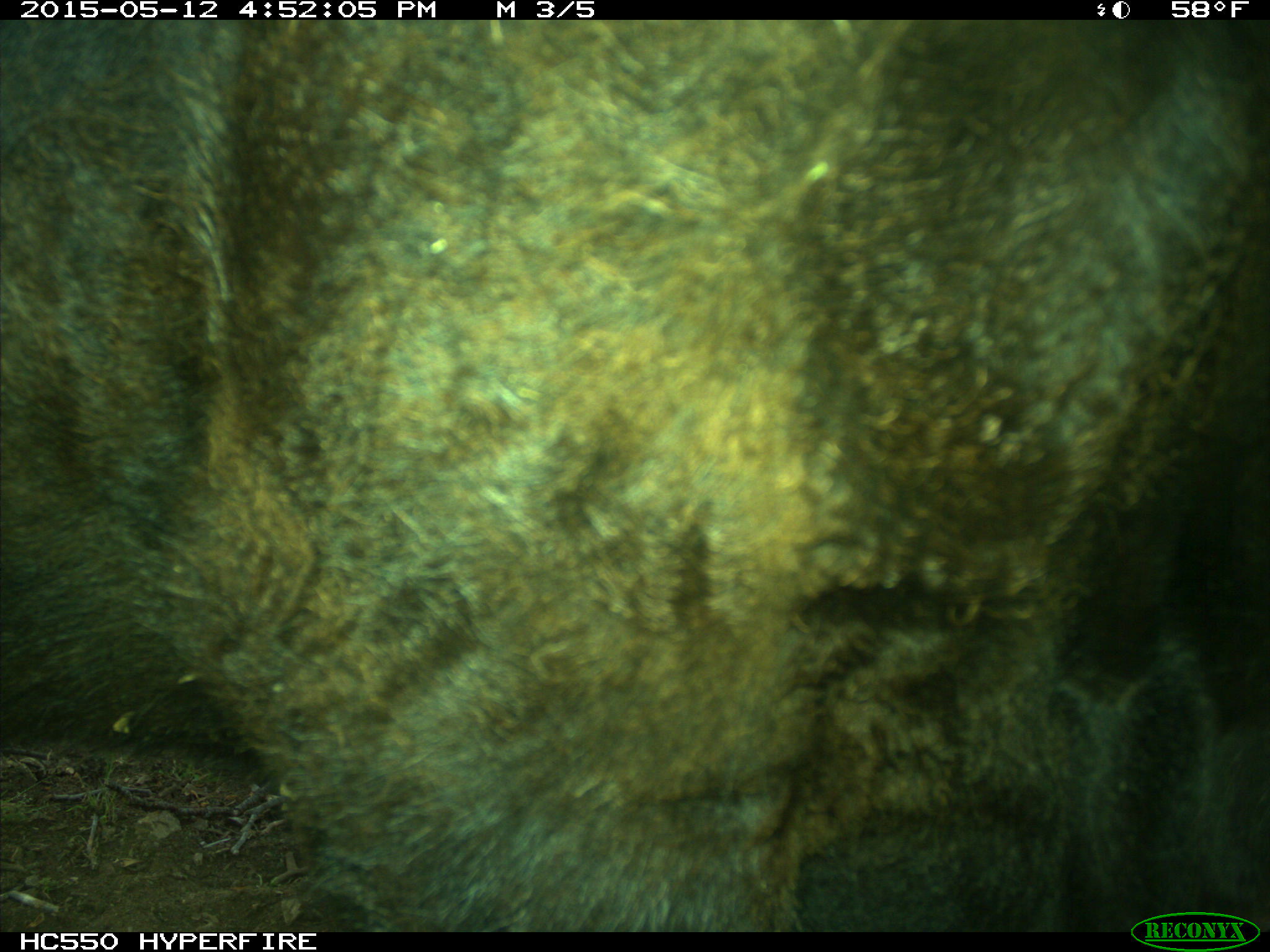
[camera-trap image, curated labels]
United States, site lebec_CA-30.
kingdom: Animalia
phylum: Chordata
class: Mammalia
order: Artiodactyla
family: Bovidae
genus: Bos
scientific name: Bos taurus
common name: domestic cow